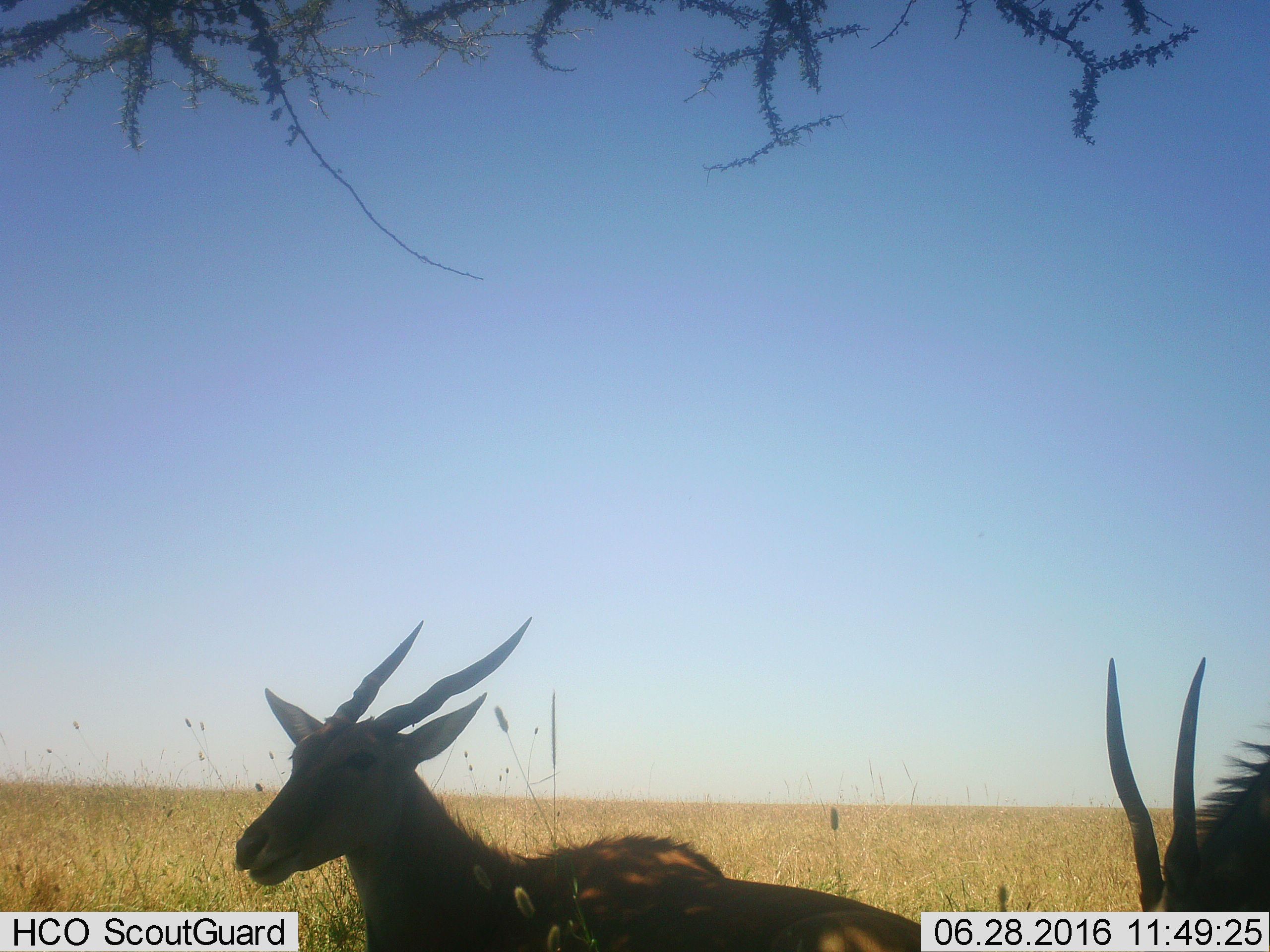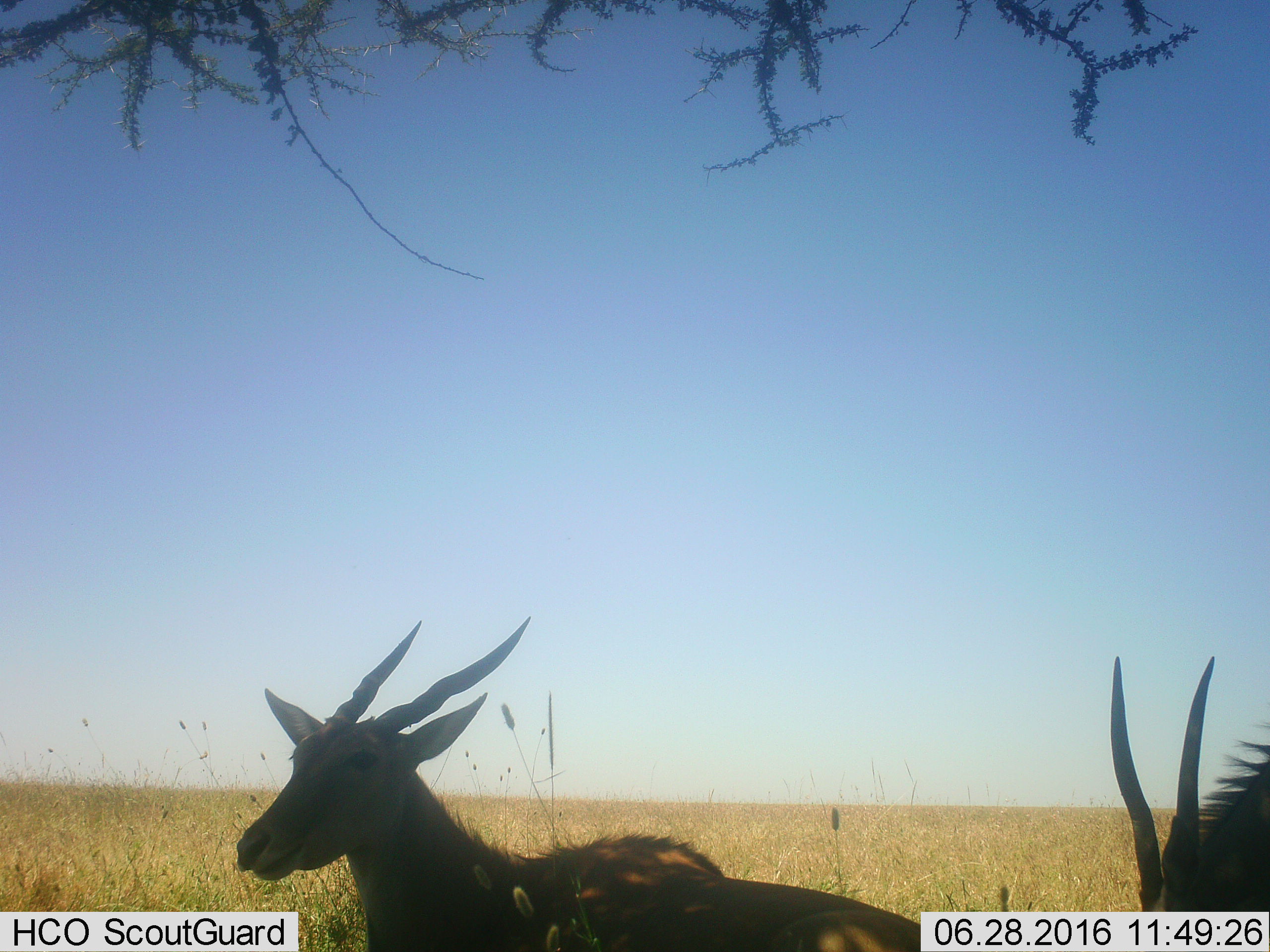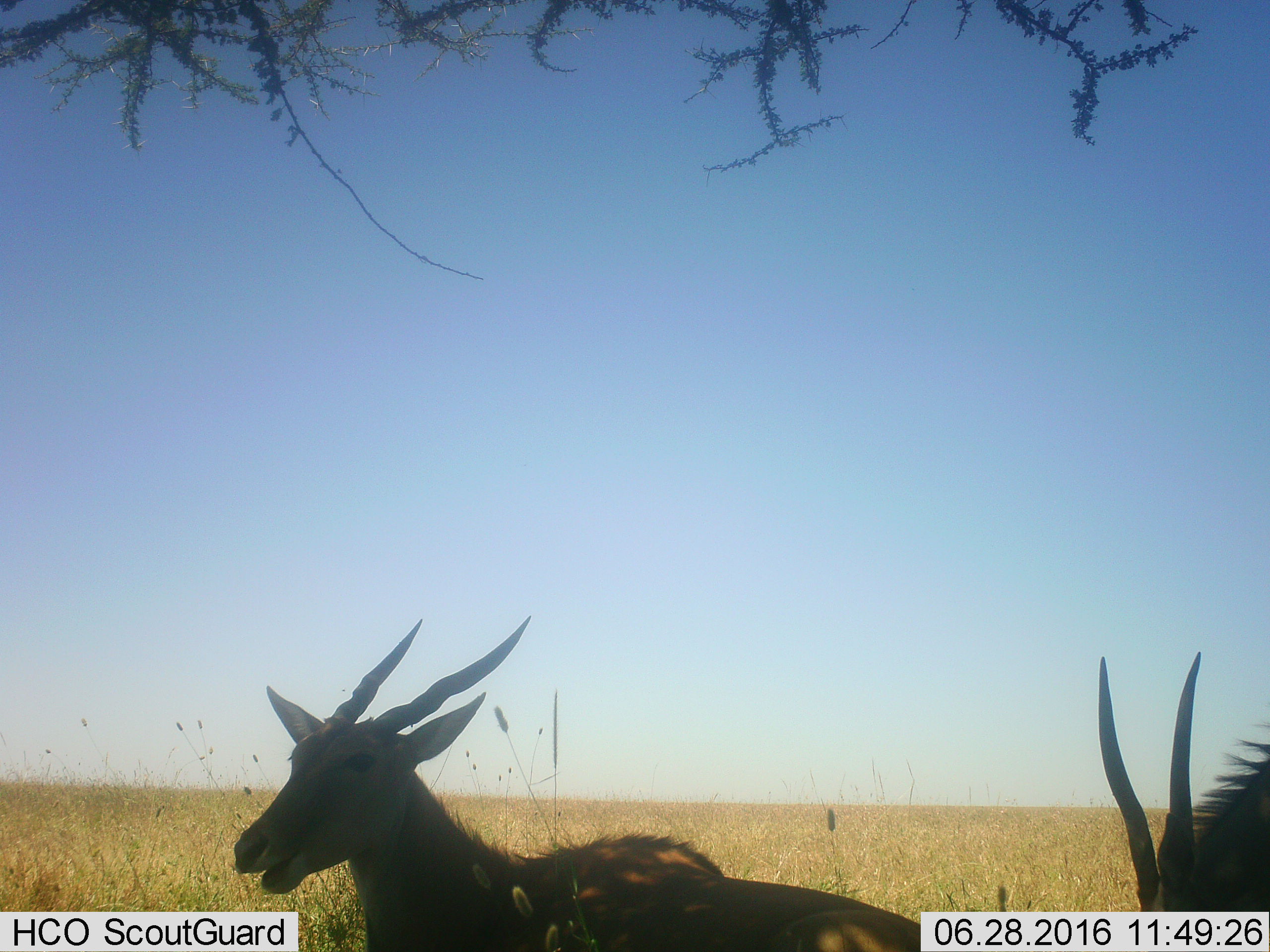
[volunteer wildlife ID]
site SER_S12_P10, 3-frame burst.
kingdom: Animalia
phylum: Chordata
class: Mammalia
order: Artiodactyla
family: Bovidae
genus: Tragelaphus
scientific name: Tragelaphus oryx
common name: eland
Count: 2.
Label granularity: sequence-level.